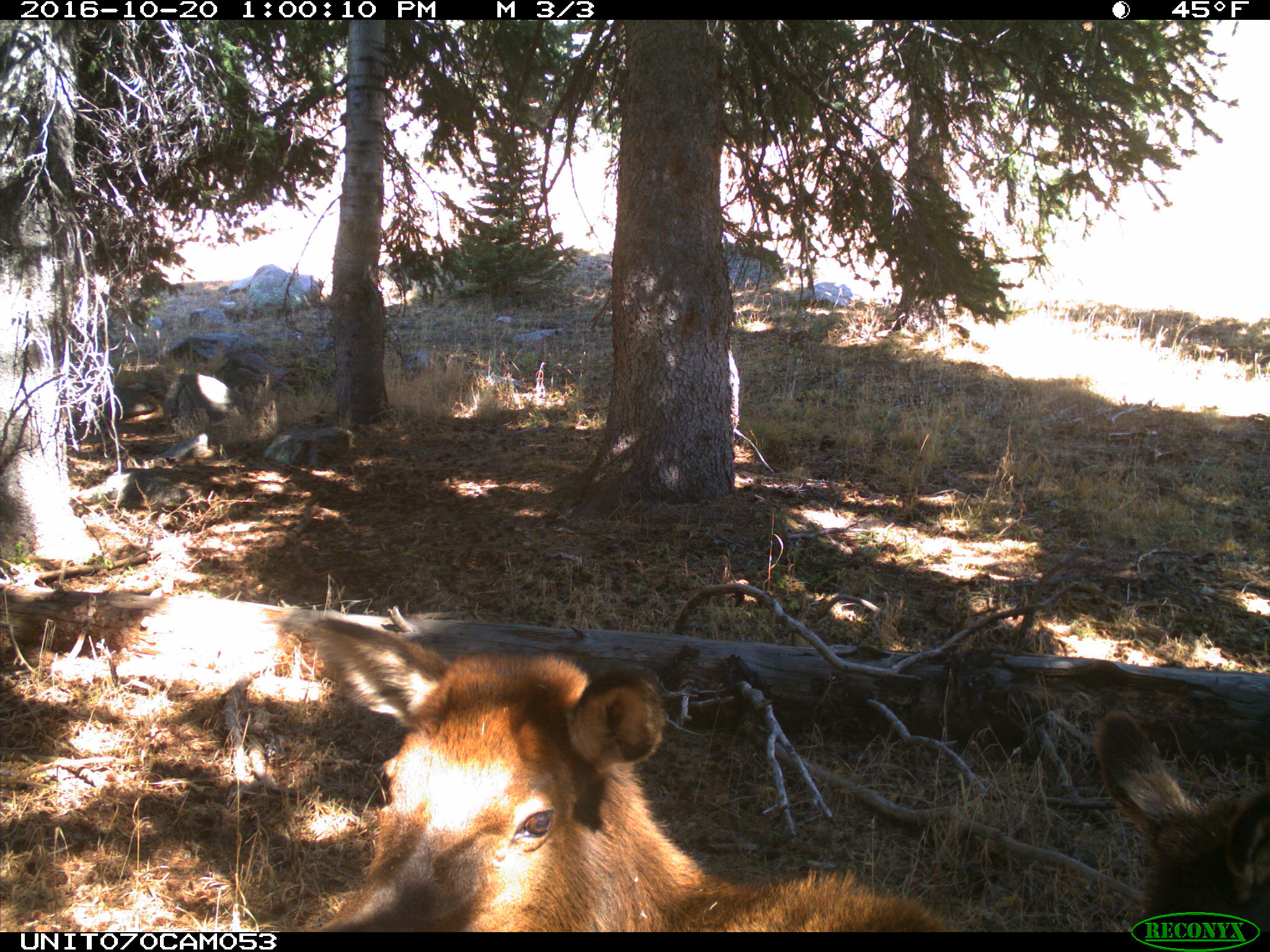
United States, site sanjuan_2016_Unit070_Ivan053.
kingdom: Animalia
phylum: Chordata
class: Mammalia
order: Artiodactyla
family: Cervidae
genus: Cervus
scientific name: Cervus elaphus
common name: red deer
Cervus elaphus (red deer).